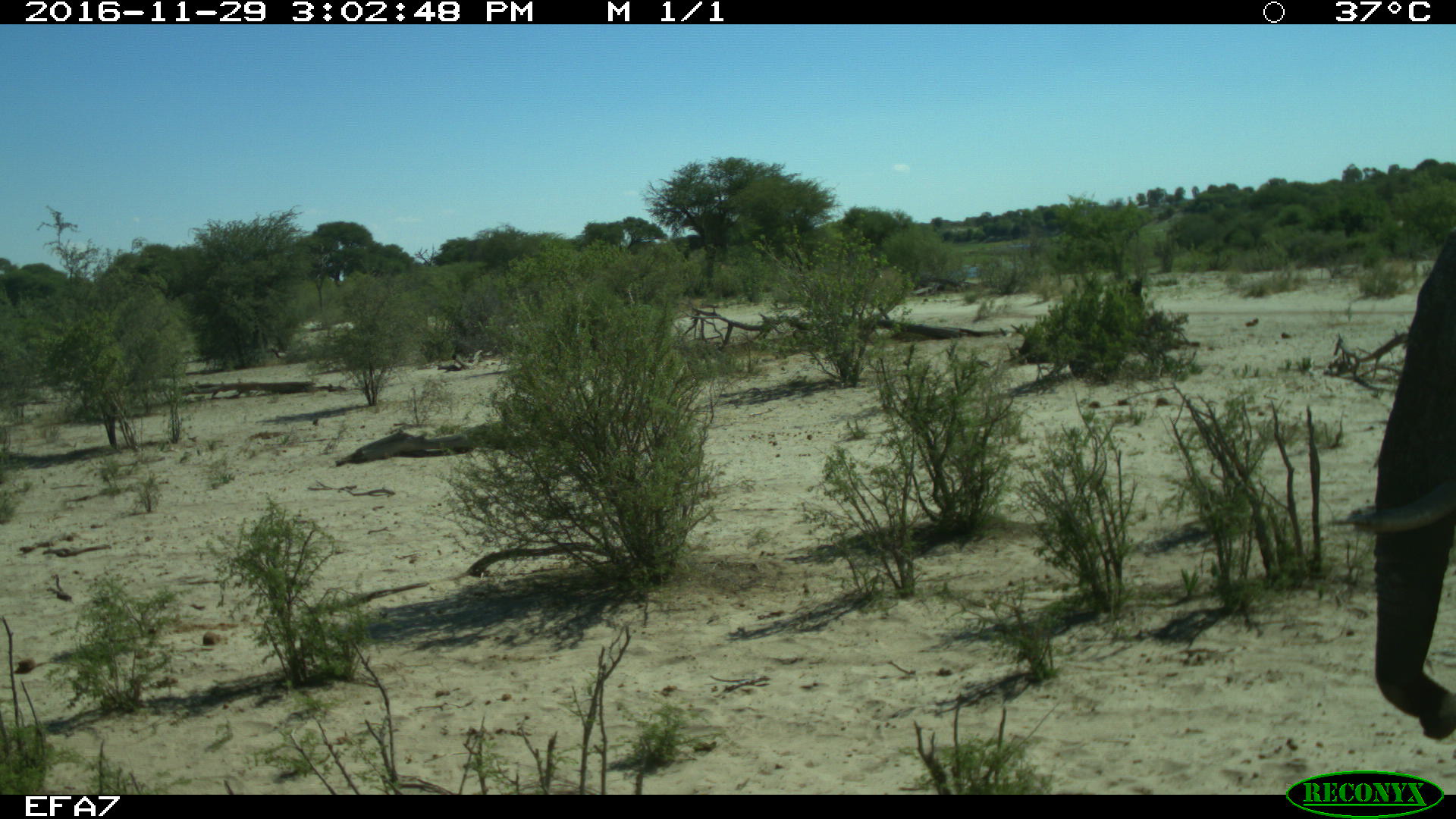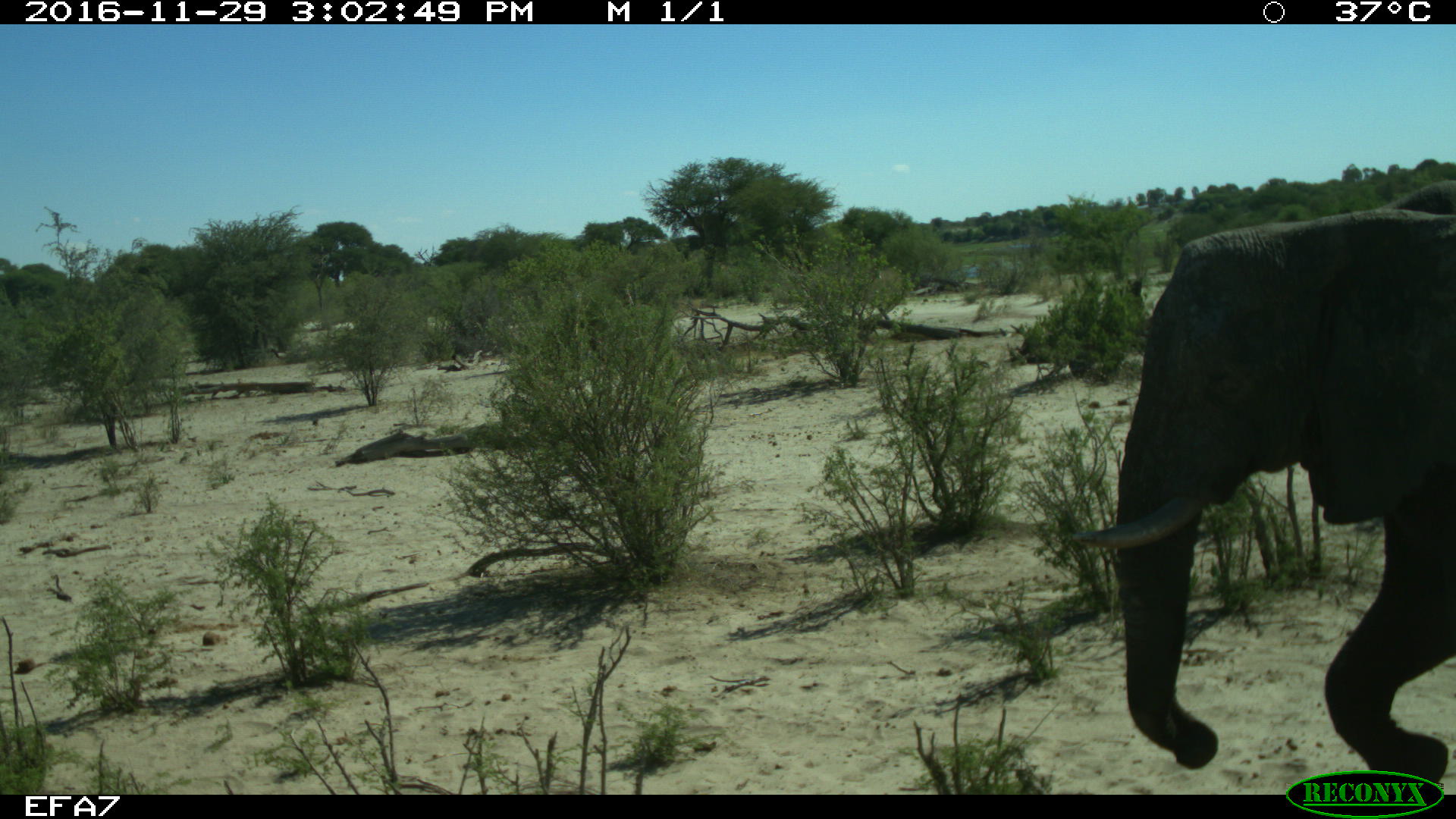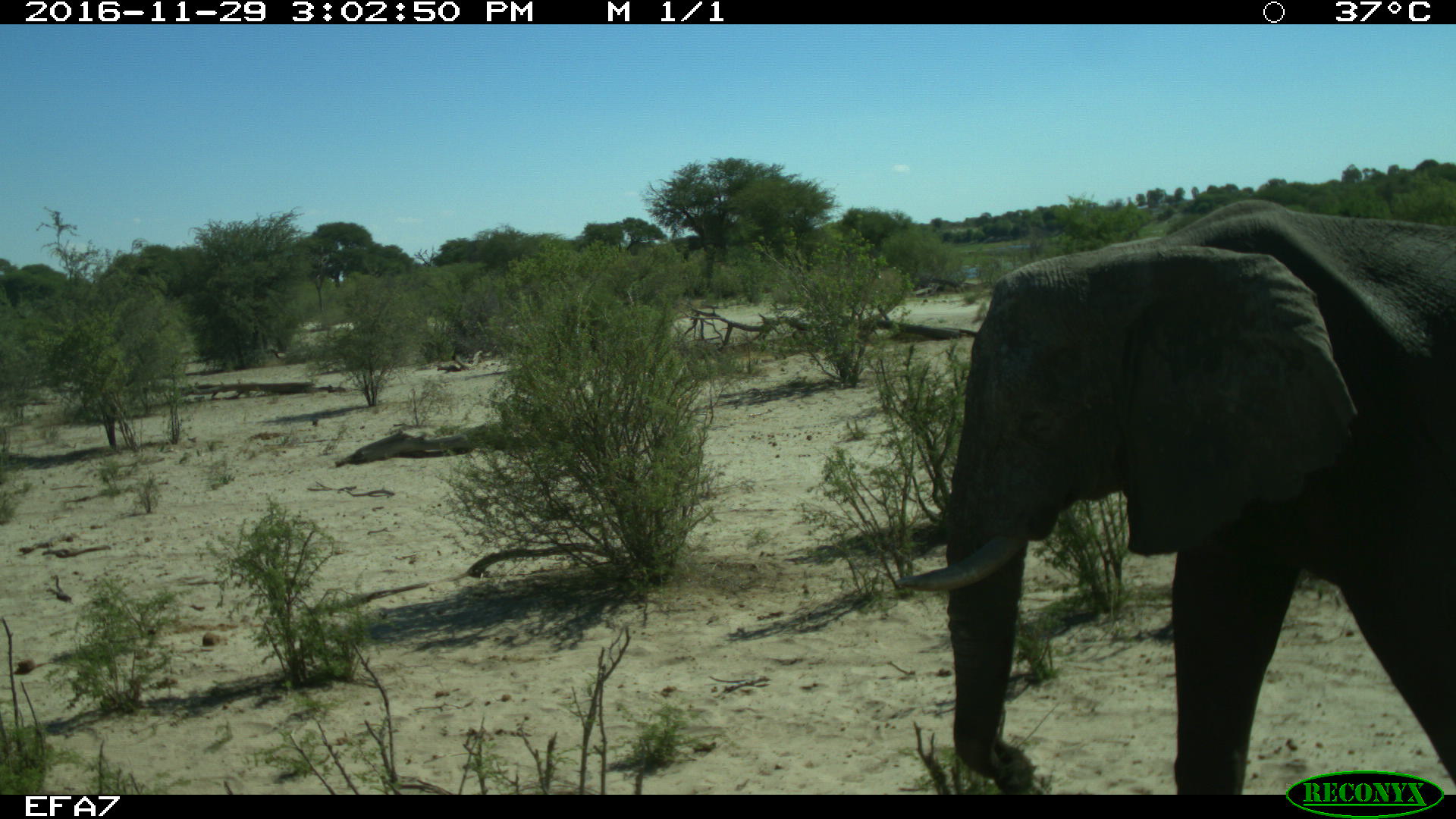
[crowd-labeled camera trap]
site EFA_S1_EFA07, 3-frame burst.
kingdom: Animalia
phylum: Chordata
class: Mammalia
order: Proboscidea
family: Elephantidae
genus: Loxodonta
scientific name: Loxodonta africana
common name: african bush elephant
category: elephant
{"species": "elephant (african bush elephant) (Loxodonta africana)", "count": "1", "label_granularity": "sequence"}